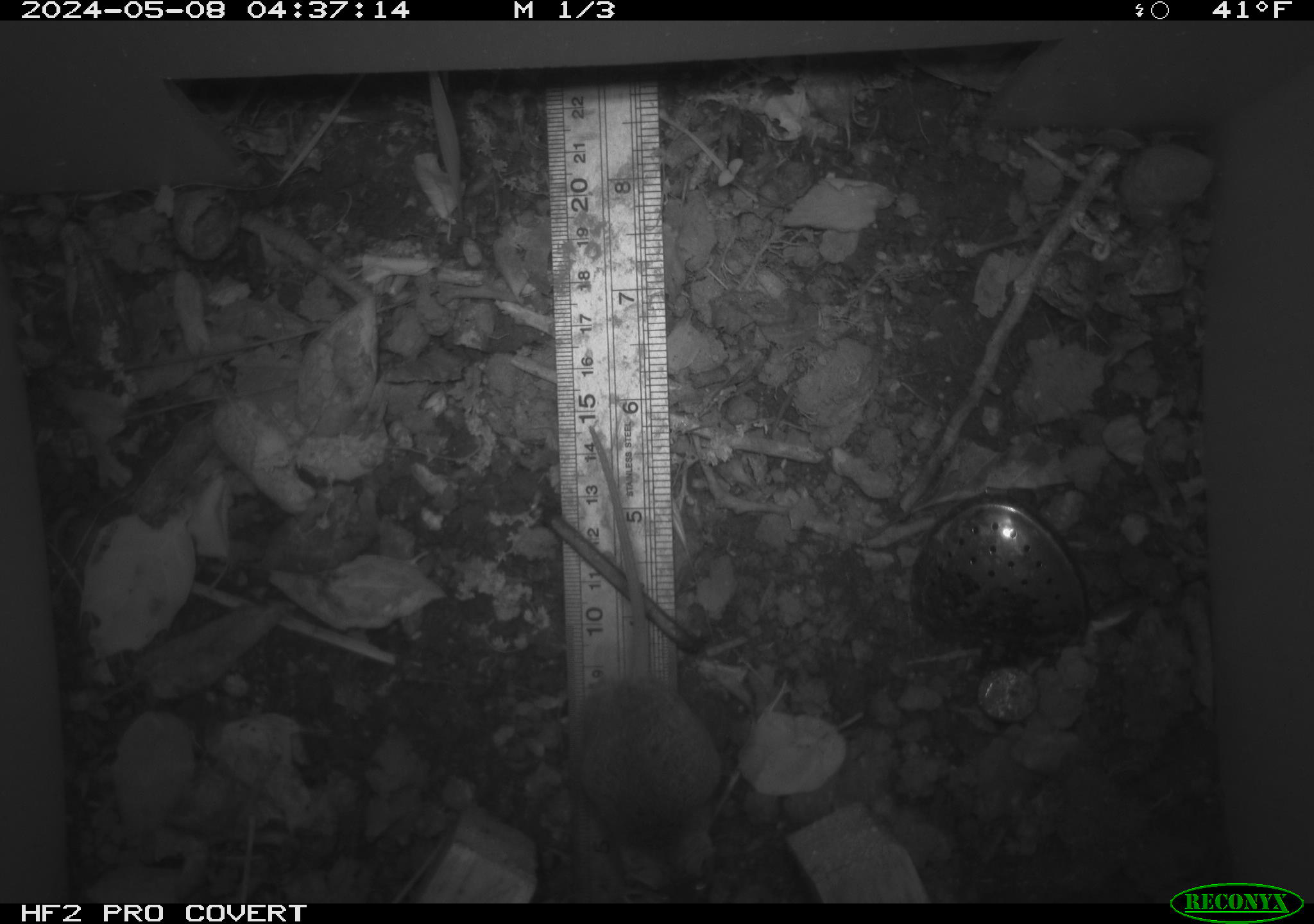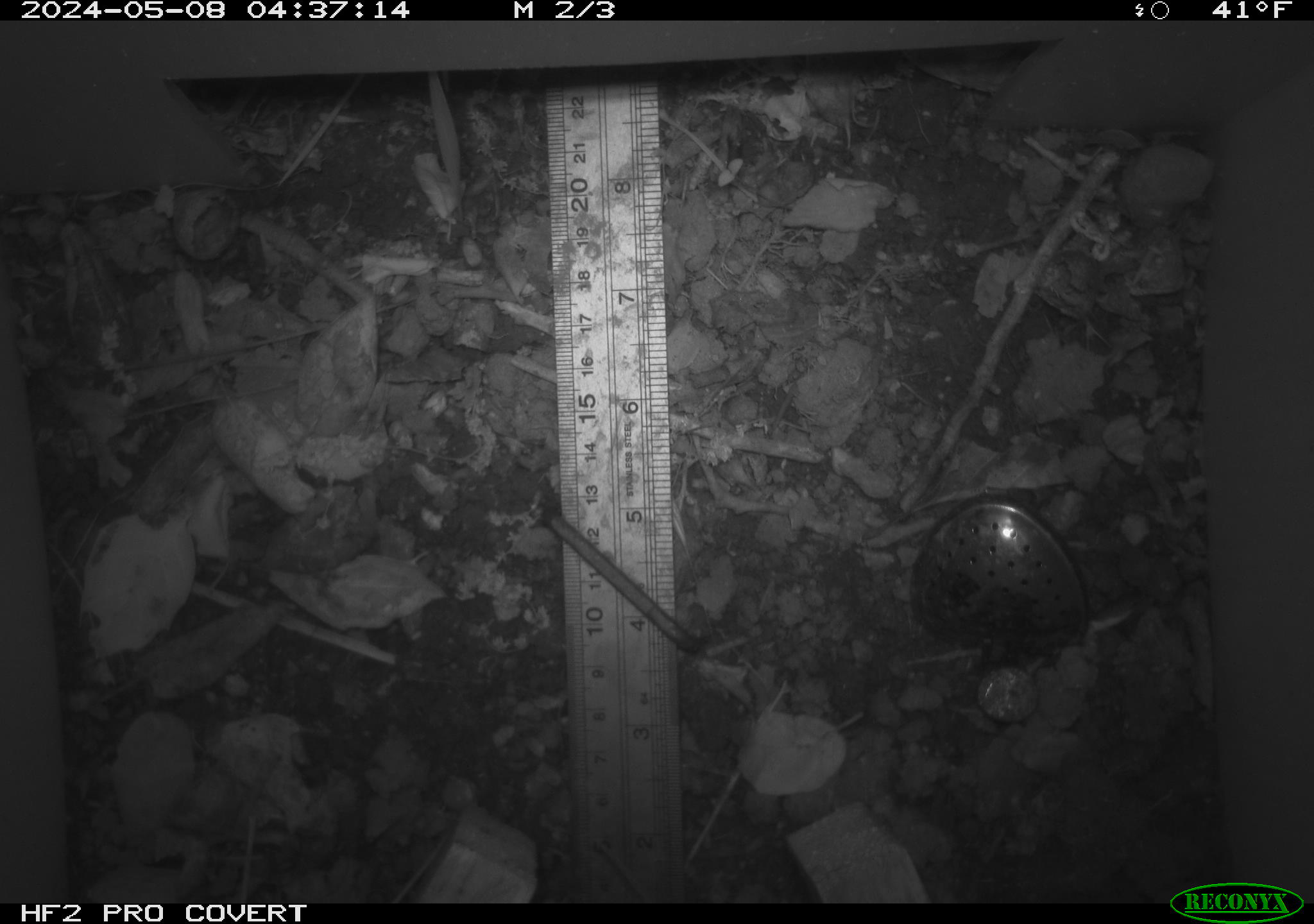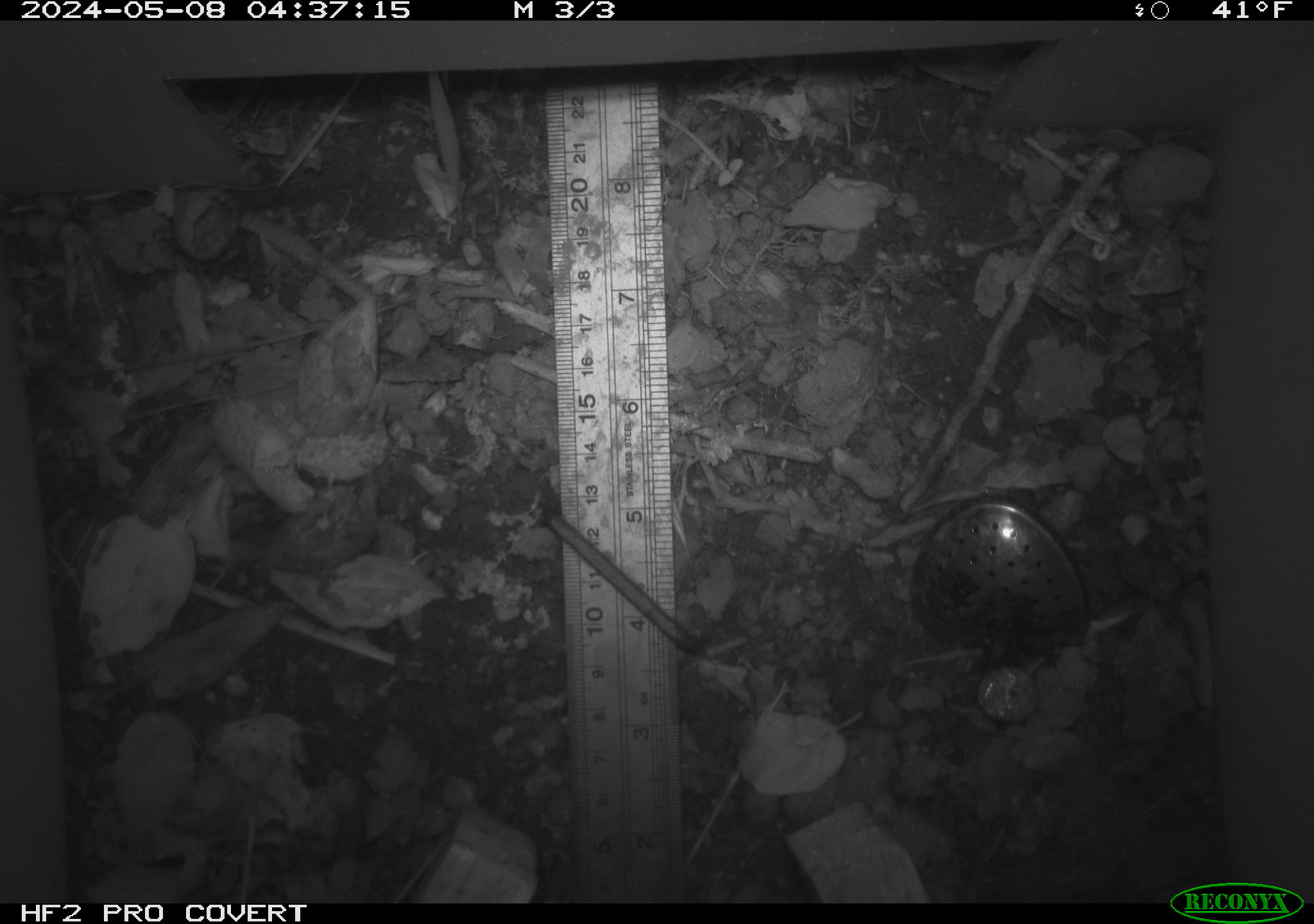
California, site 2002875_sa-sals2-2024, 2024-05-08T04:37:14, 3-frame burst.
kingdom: Animalia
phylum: Chordata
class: Mammalia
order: Rodentia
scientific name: Rodentia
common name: mouse species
Mouse species (Rodentia).